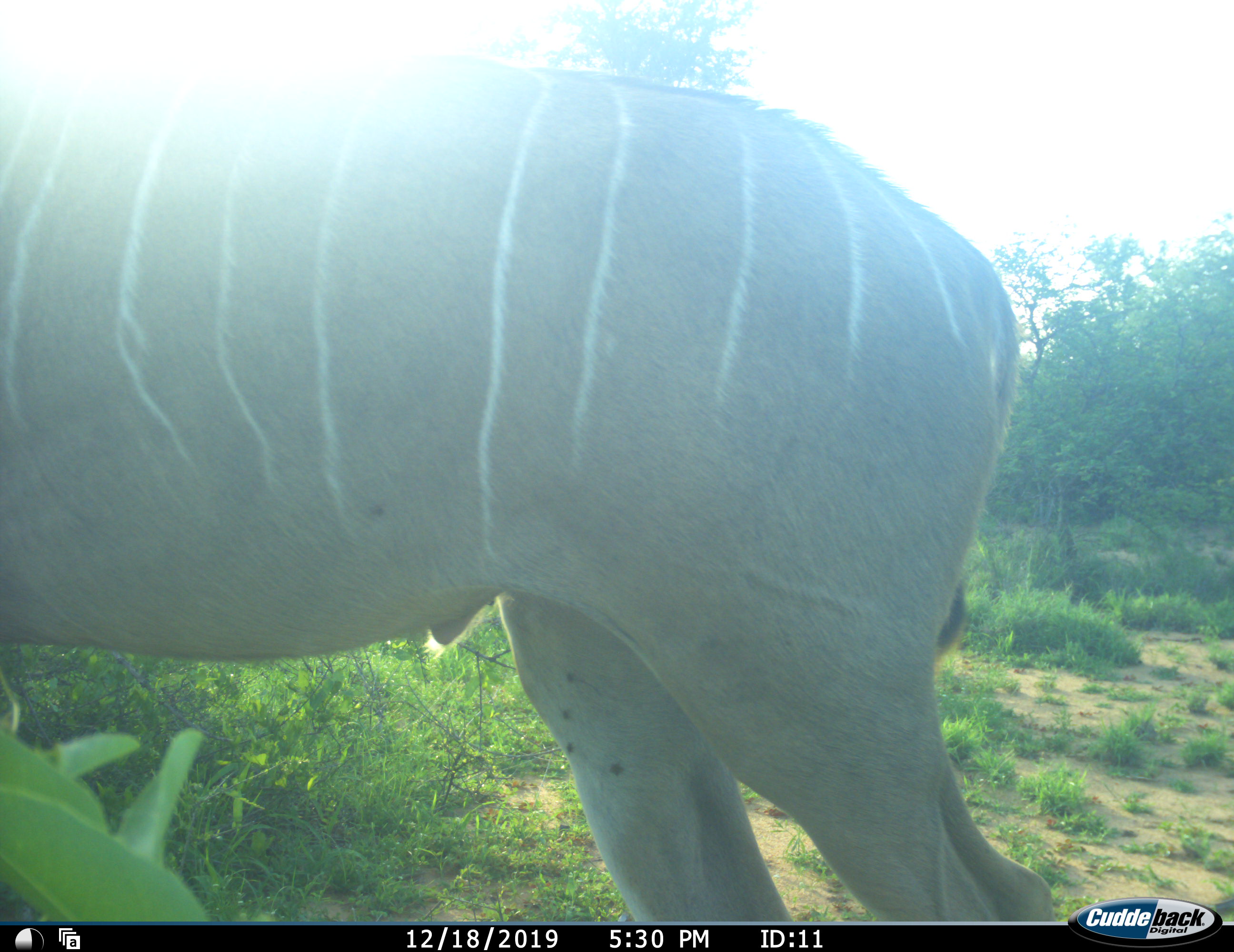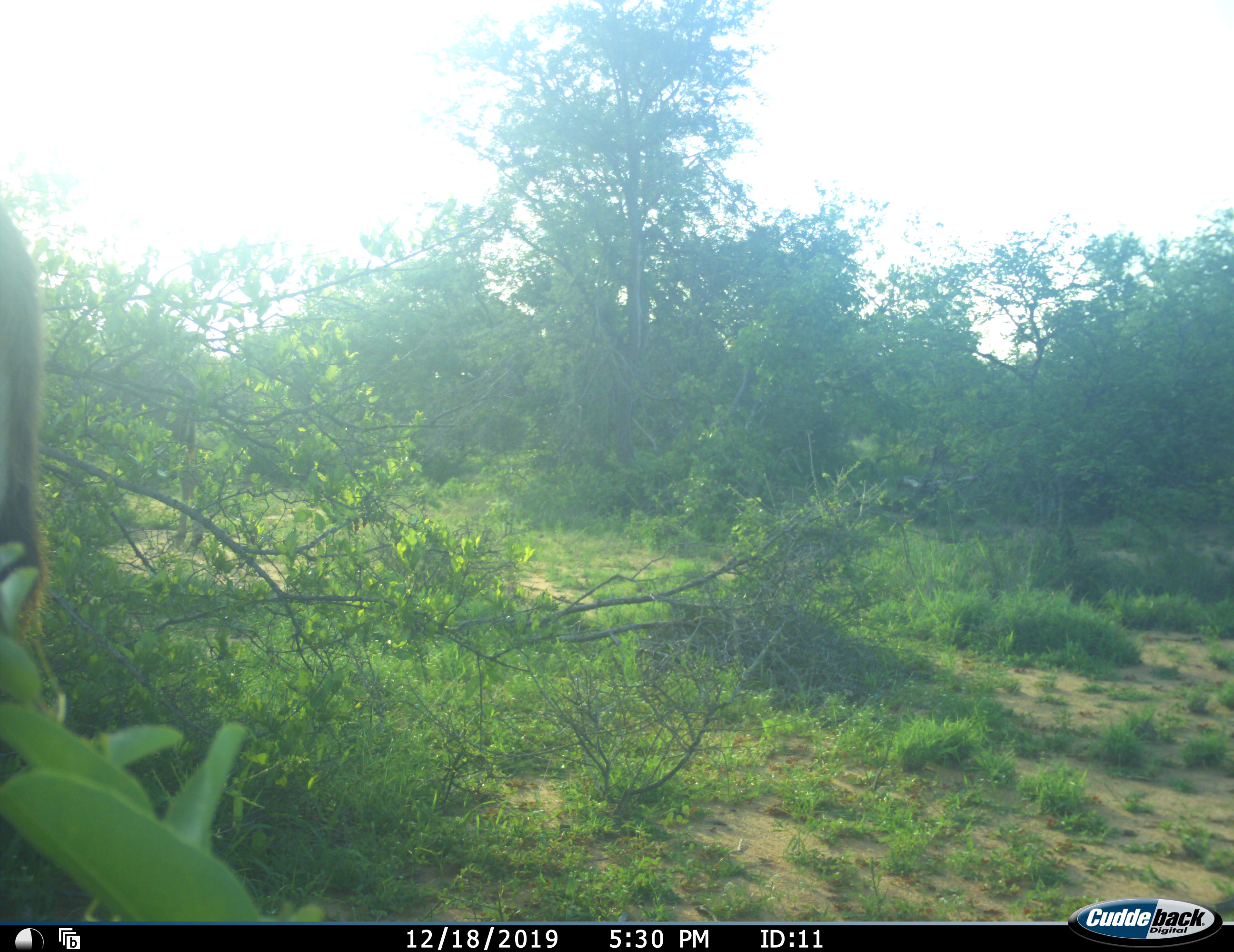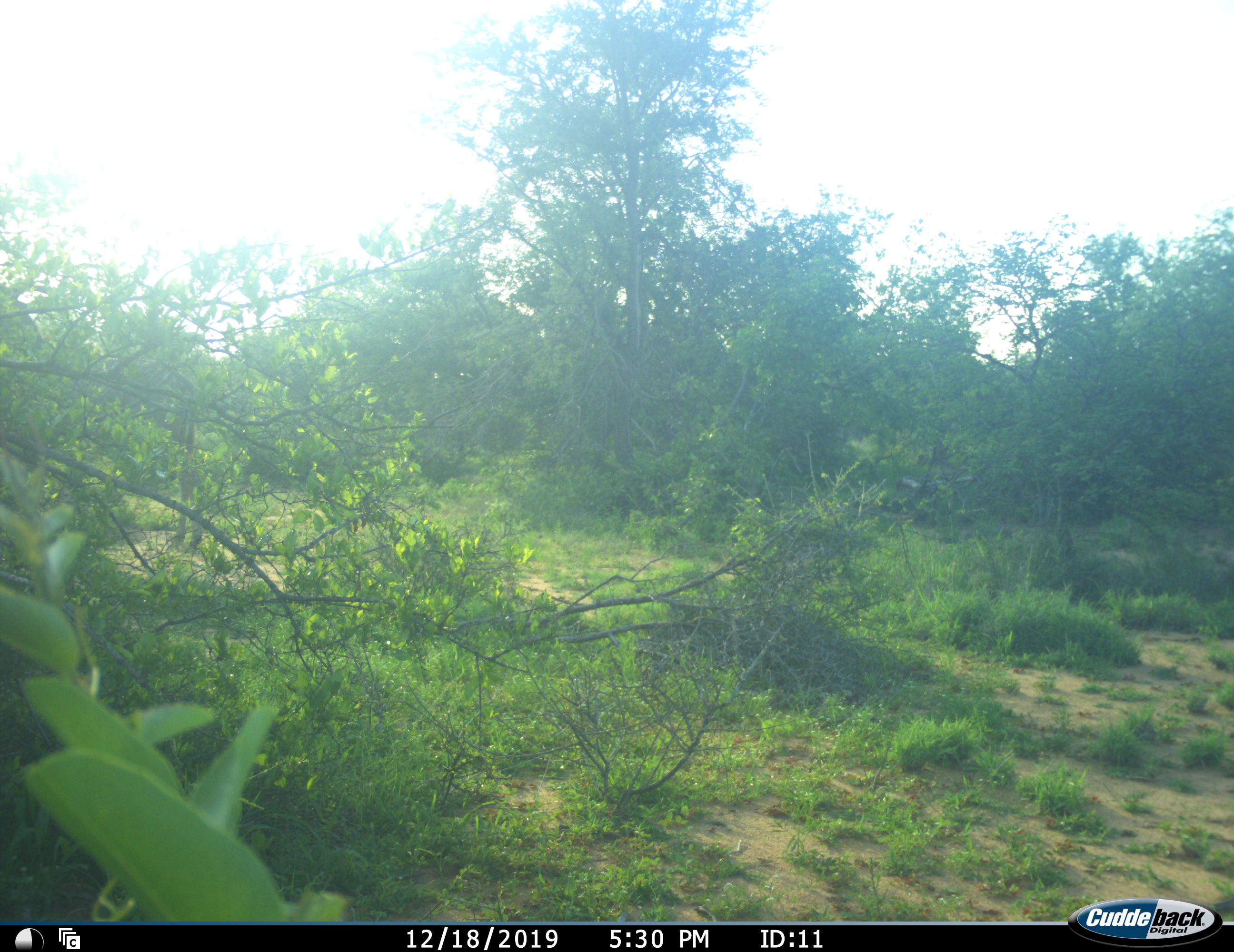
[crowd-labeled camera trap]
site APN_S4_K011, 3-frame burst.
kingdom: Animalia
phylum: Chordata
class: Mammalia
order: Artiodactyla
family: Bovidae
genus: Tragelaphus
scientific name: Tragelaphus angasii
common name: nyala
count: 1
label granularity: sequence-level